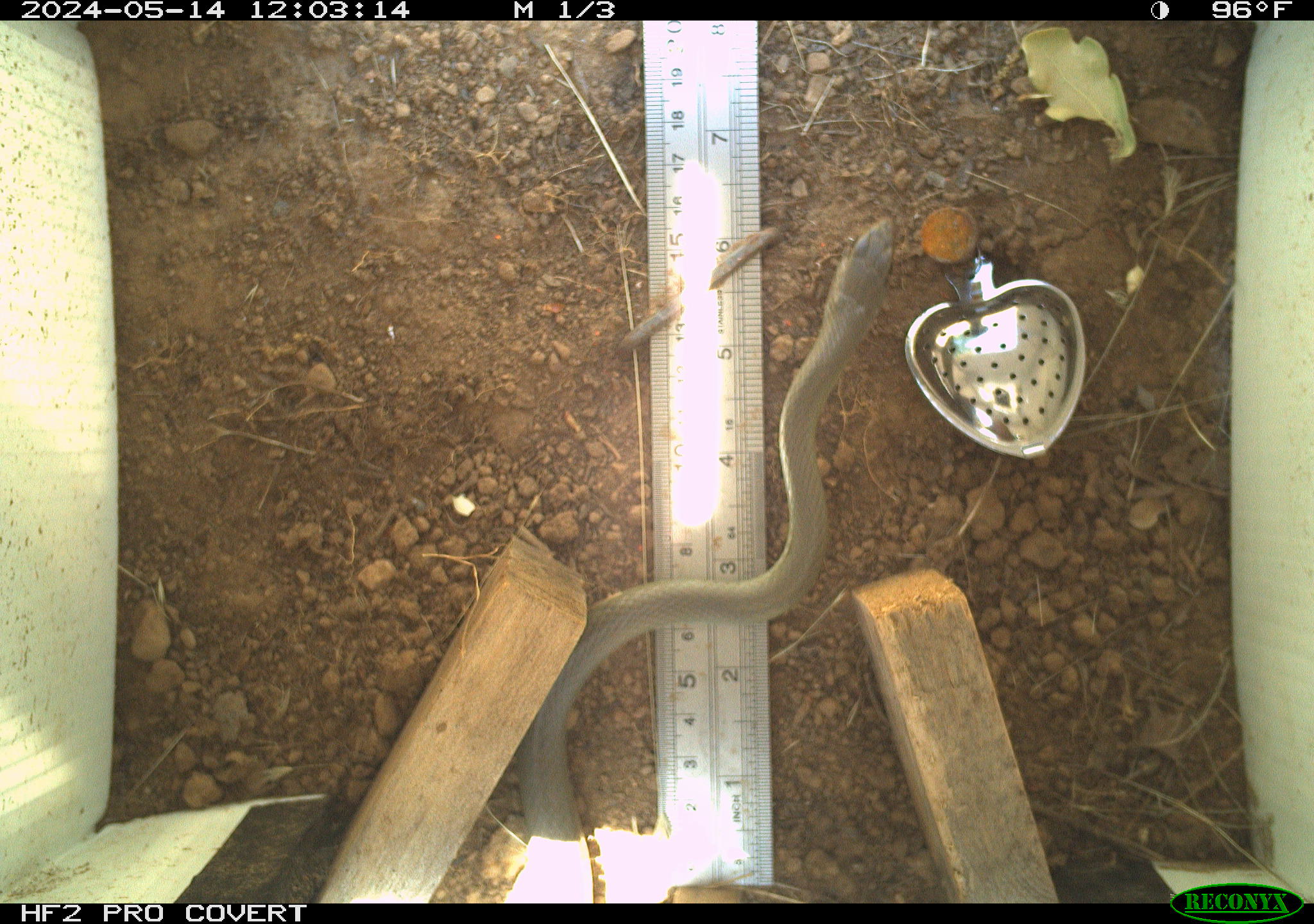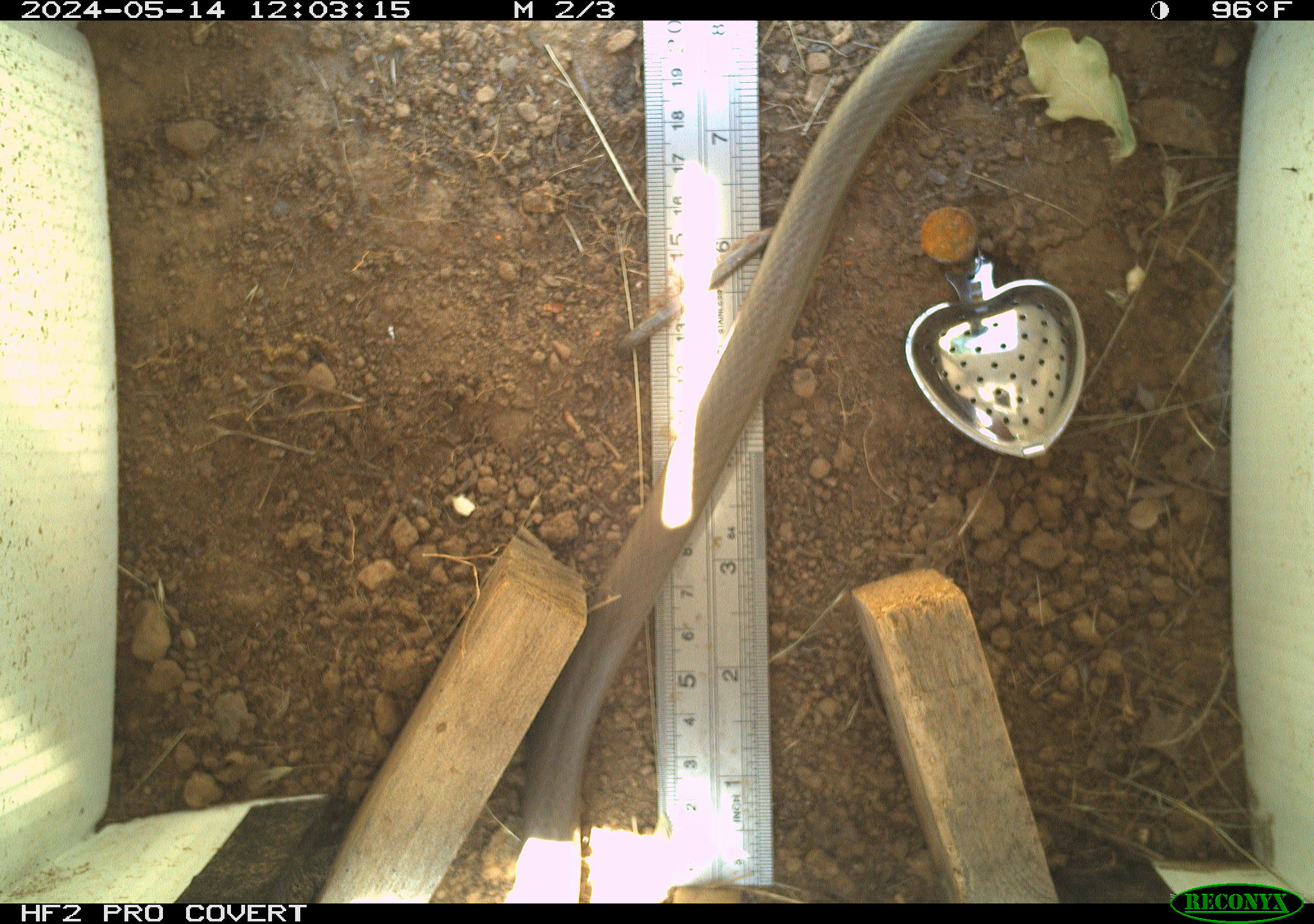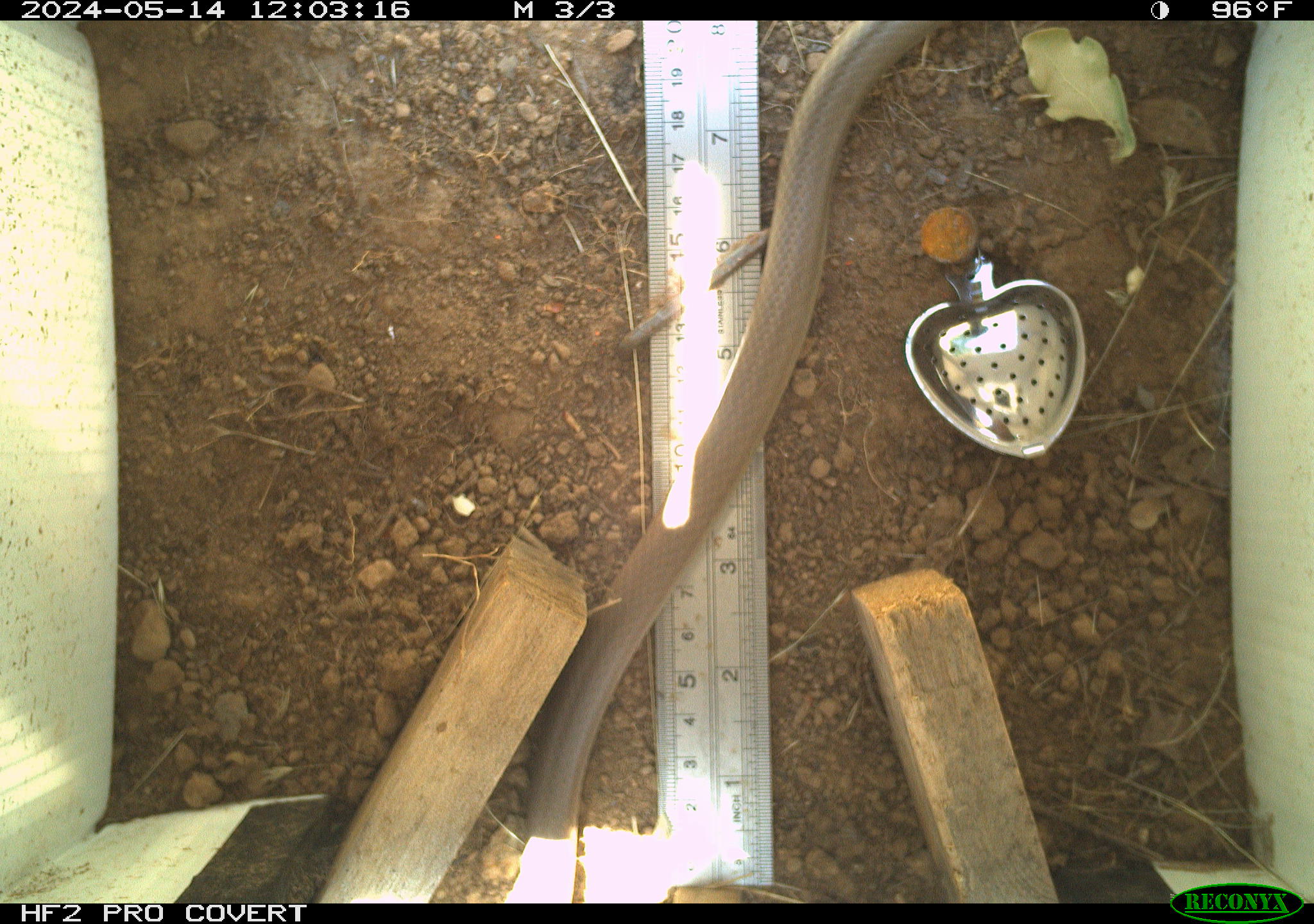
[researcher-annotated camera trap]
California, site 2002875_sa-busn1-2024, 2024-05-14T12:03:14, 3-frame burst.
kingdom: Animalia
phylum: Chordata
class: Reptilia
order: Squamata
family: Colubridae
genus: Coluber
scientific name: Coluber constrictor mormon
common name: western yellow-bellied racer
Western yellow-bellied racer (Coluber constrictor mormon).